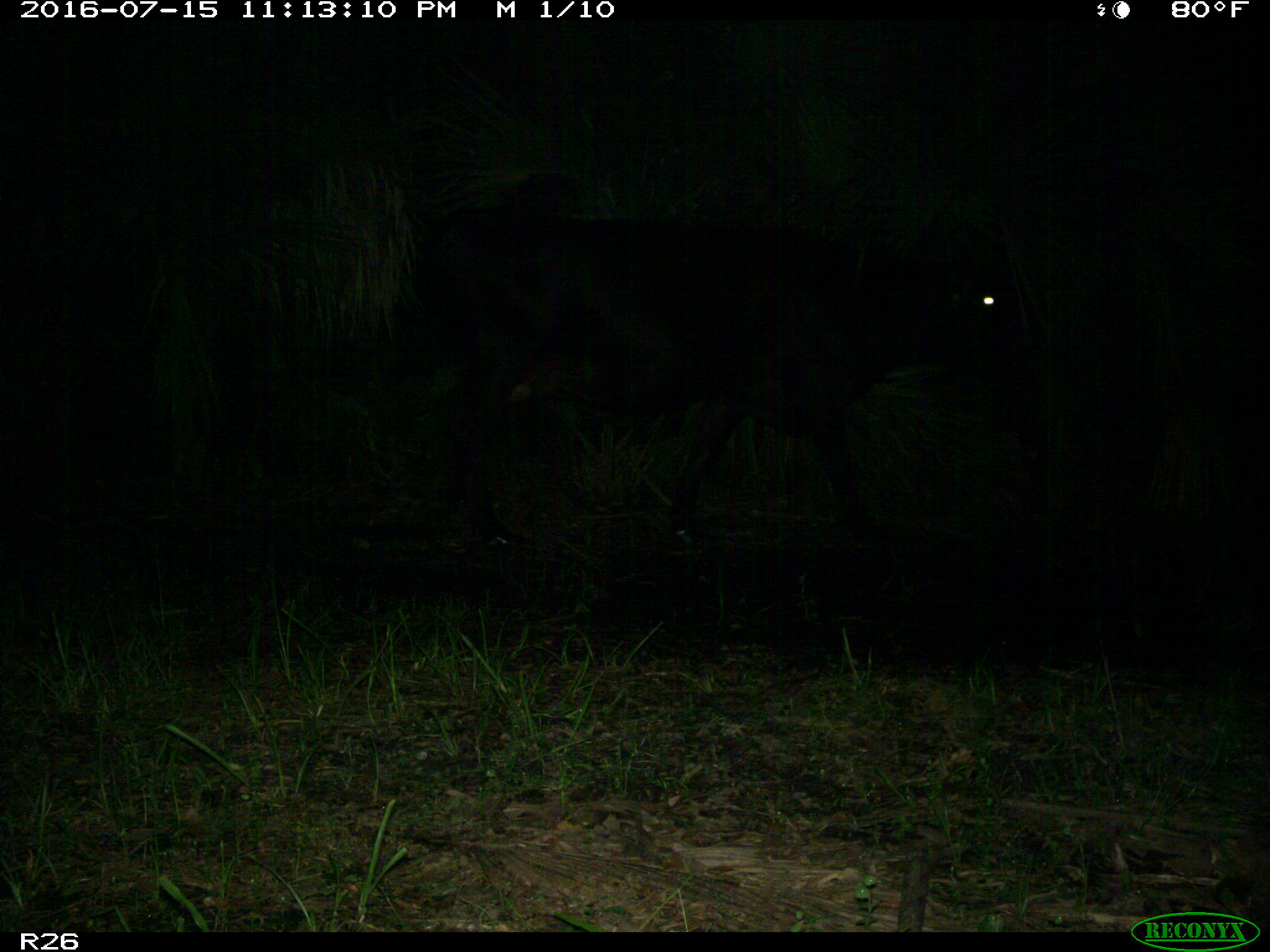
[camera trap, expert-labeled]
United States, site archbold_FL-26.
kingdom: Animalia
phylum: Chordata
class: Mammalia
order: Artiodactyla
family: Bovidae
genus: Bos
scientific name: Bos taurus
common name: domestic cow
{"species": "Bos taurus (domestic cow)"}